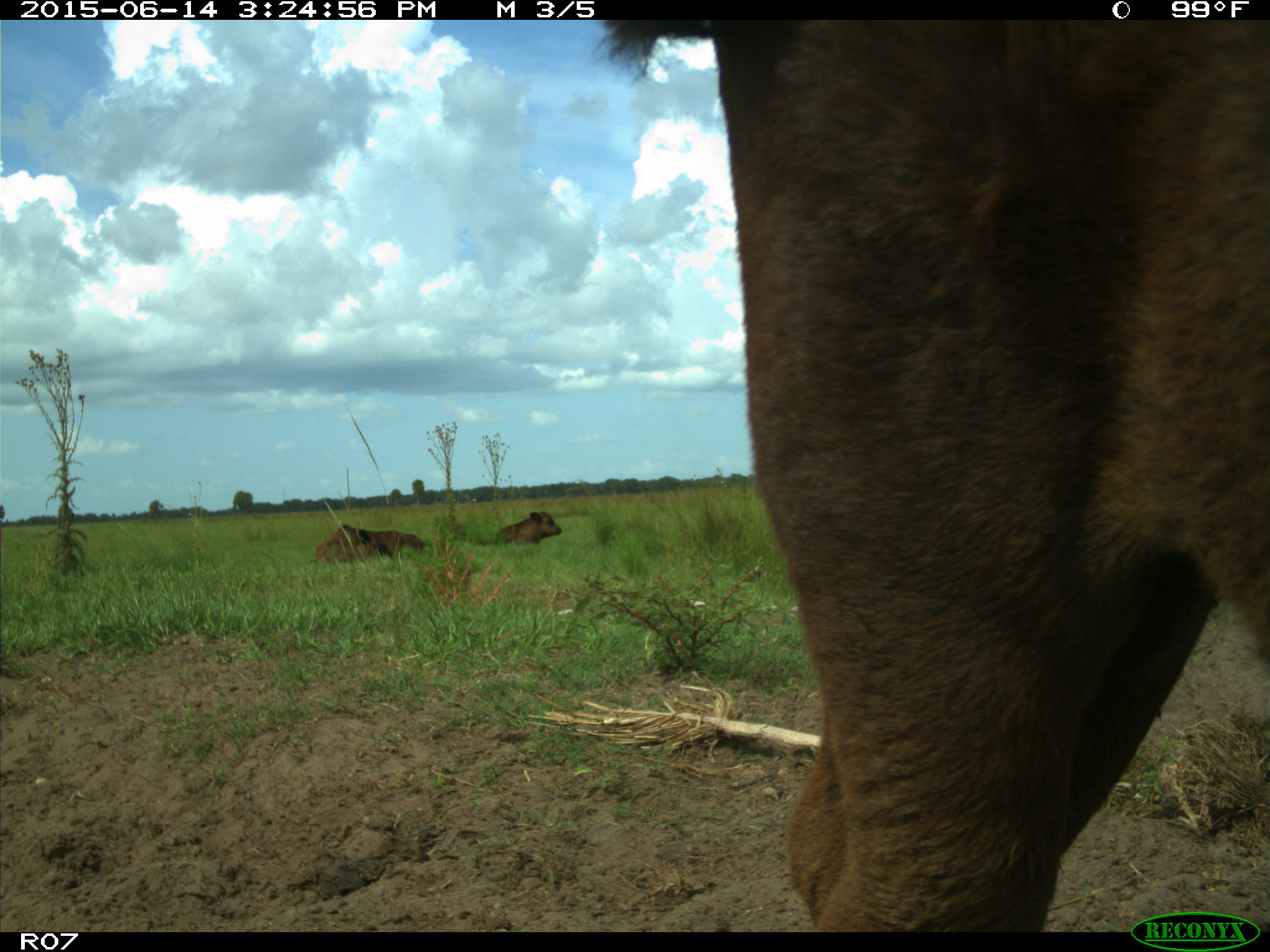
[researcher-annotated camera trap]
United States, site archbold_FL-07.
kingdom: Animalia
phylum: Chordata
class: Mammalia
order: Artiodactyla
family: Bovidae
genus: Bos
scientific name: Bos taurus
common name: domestic cow